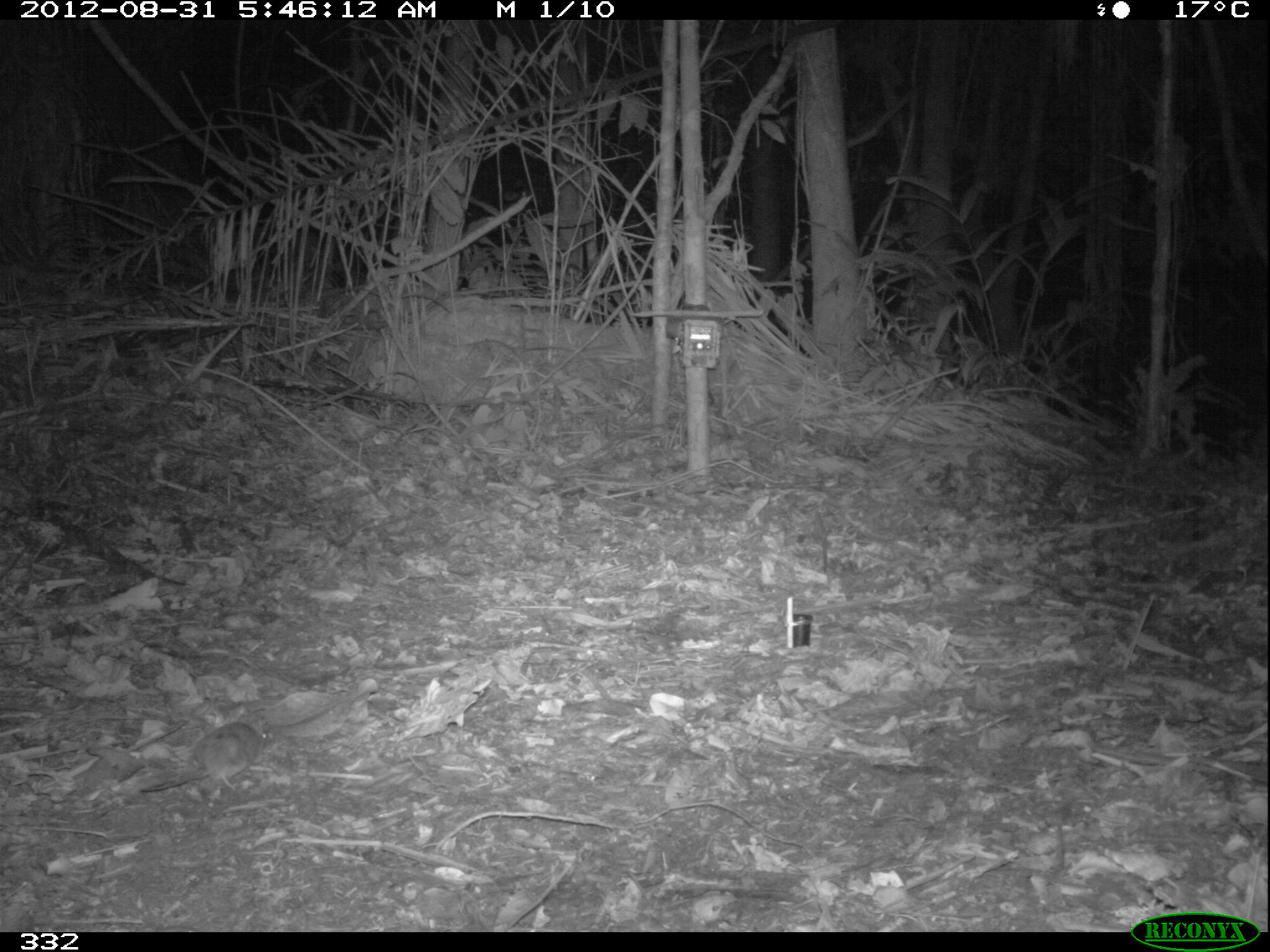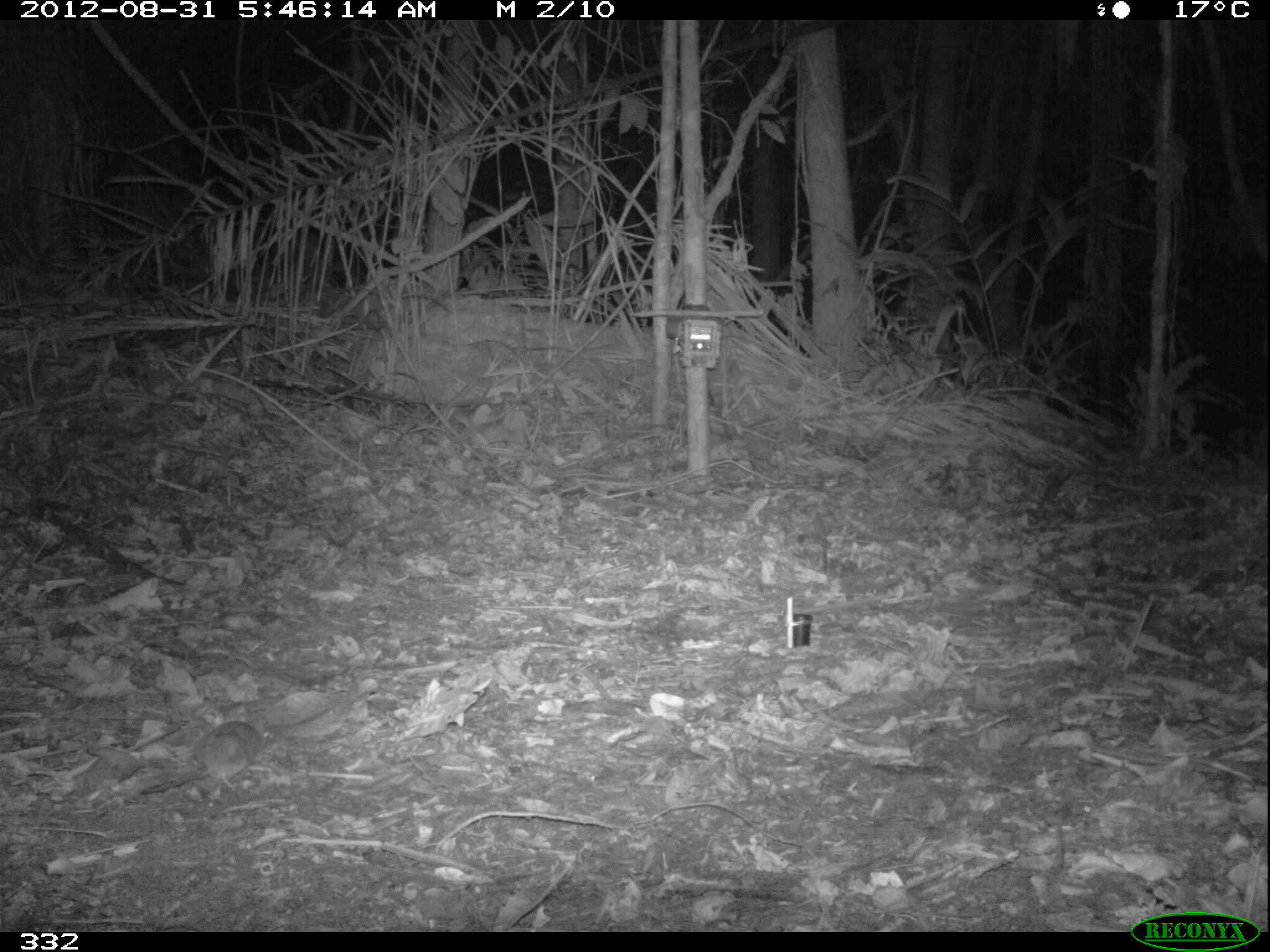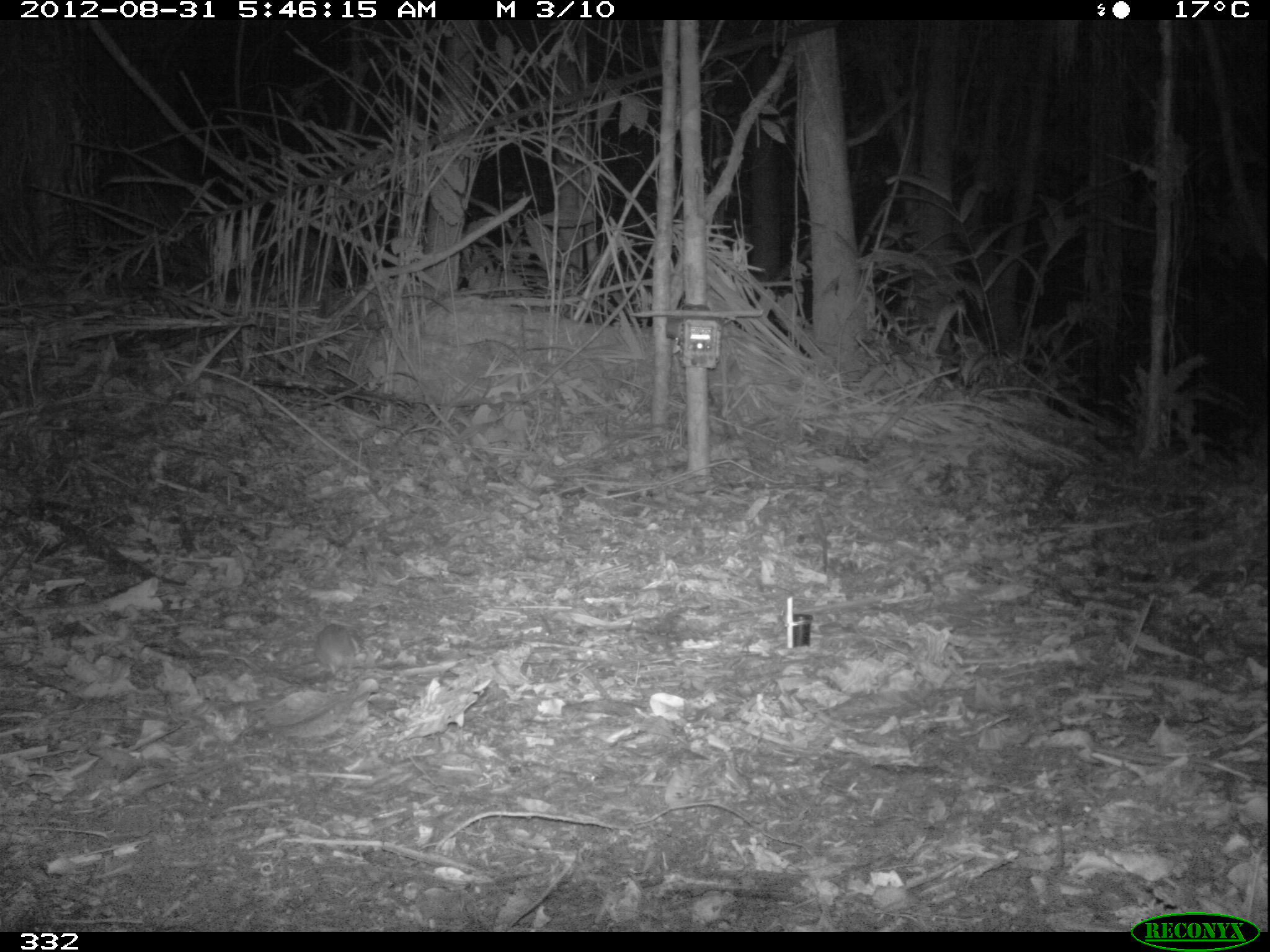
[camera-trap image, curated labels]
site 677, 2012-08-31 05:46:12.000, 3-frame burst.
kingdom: Animalia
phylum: Chordata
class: Mammalia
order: Rodentia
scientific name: Rodentia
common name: rodents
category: unknown rodent